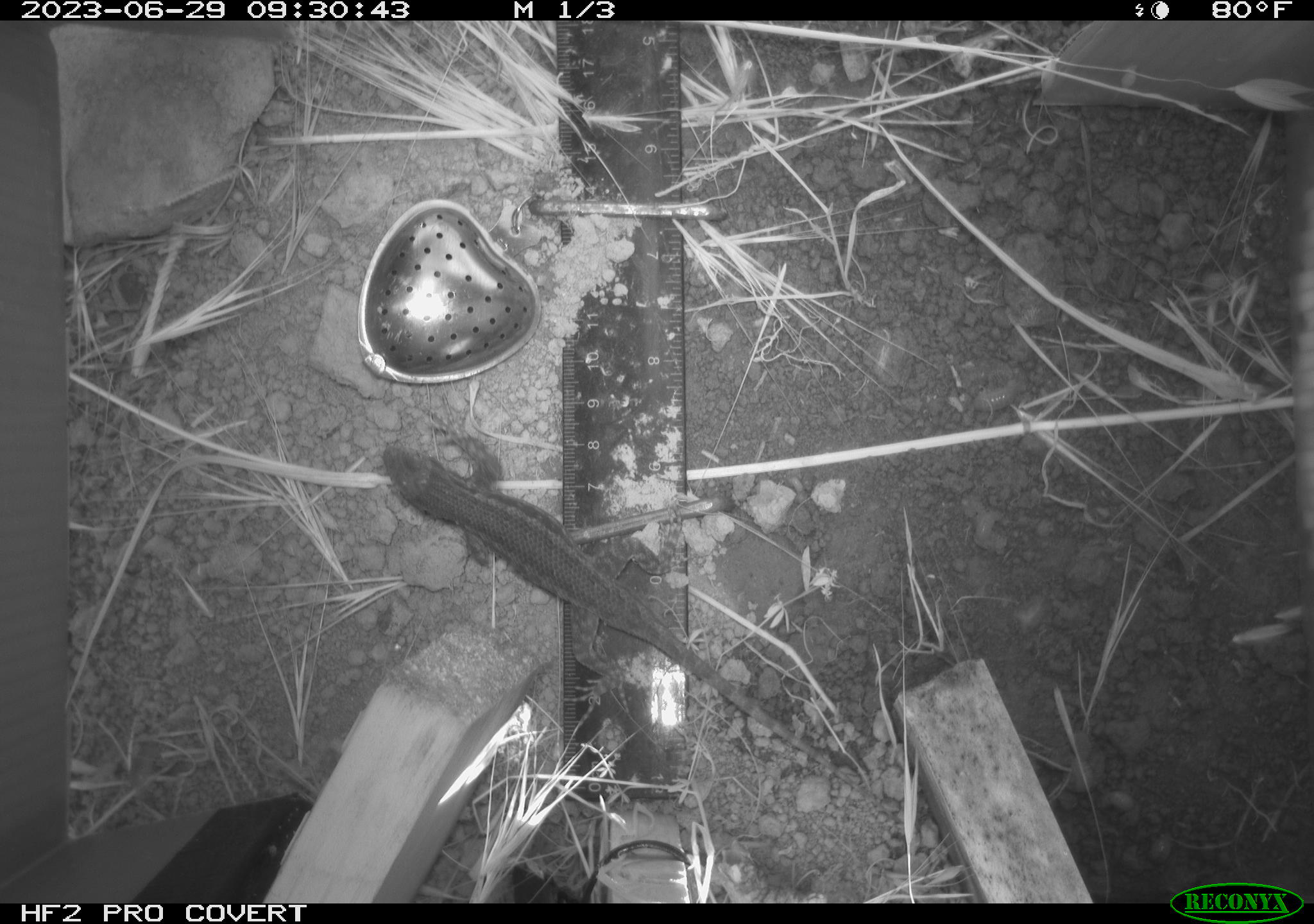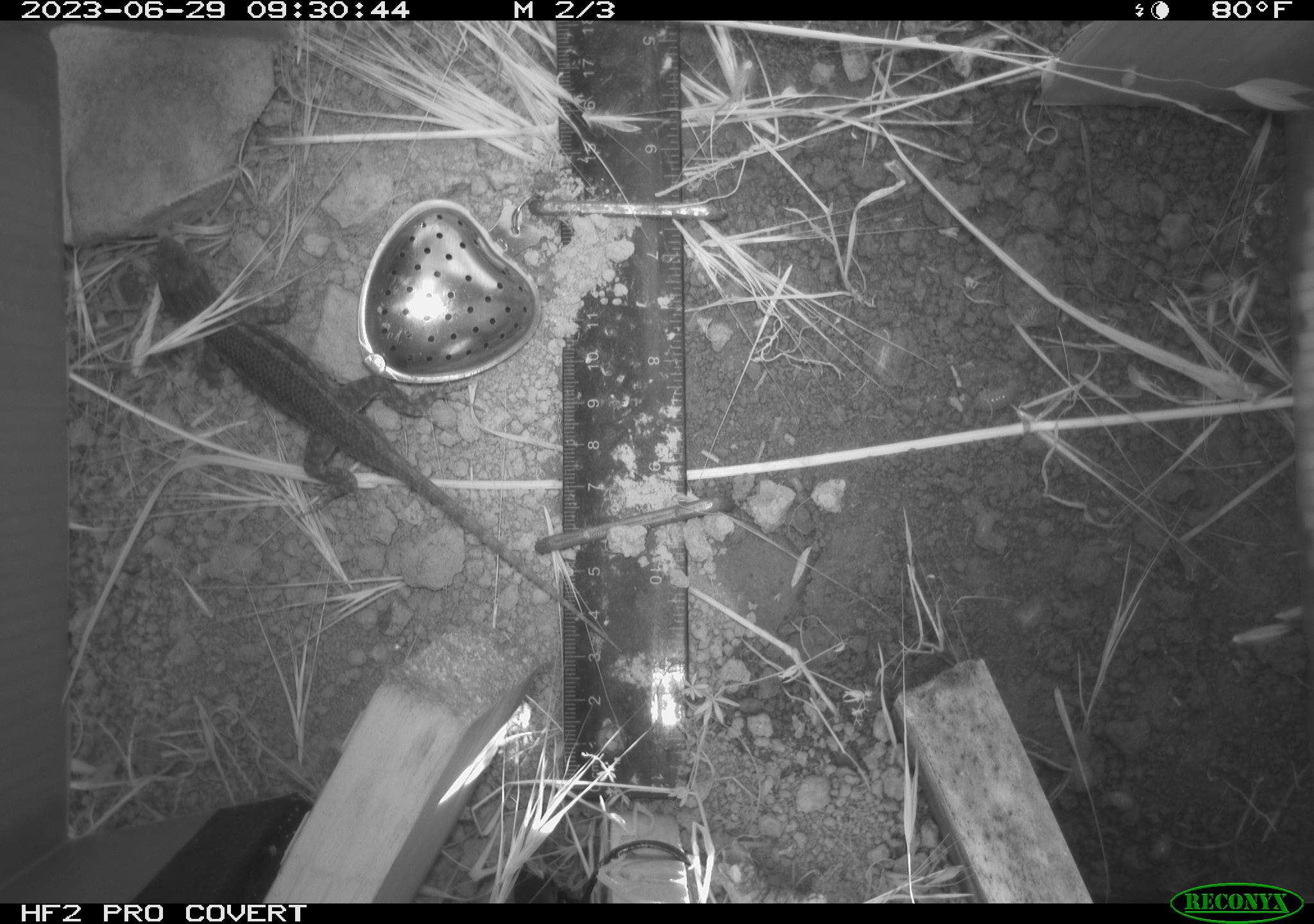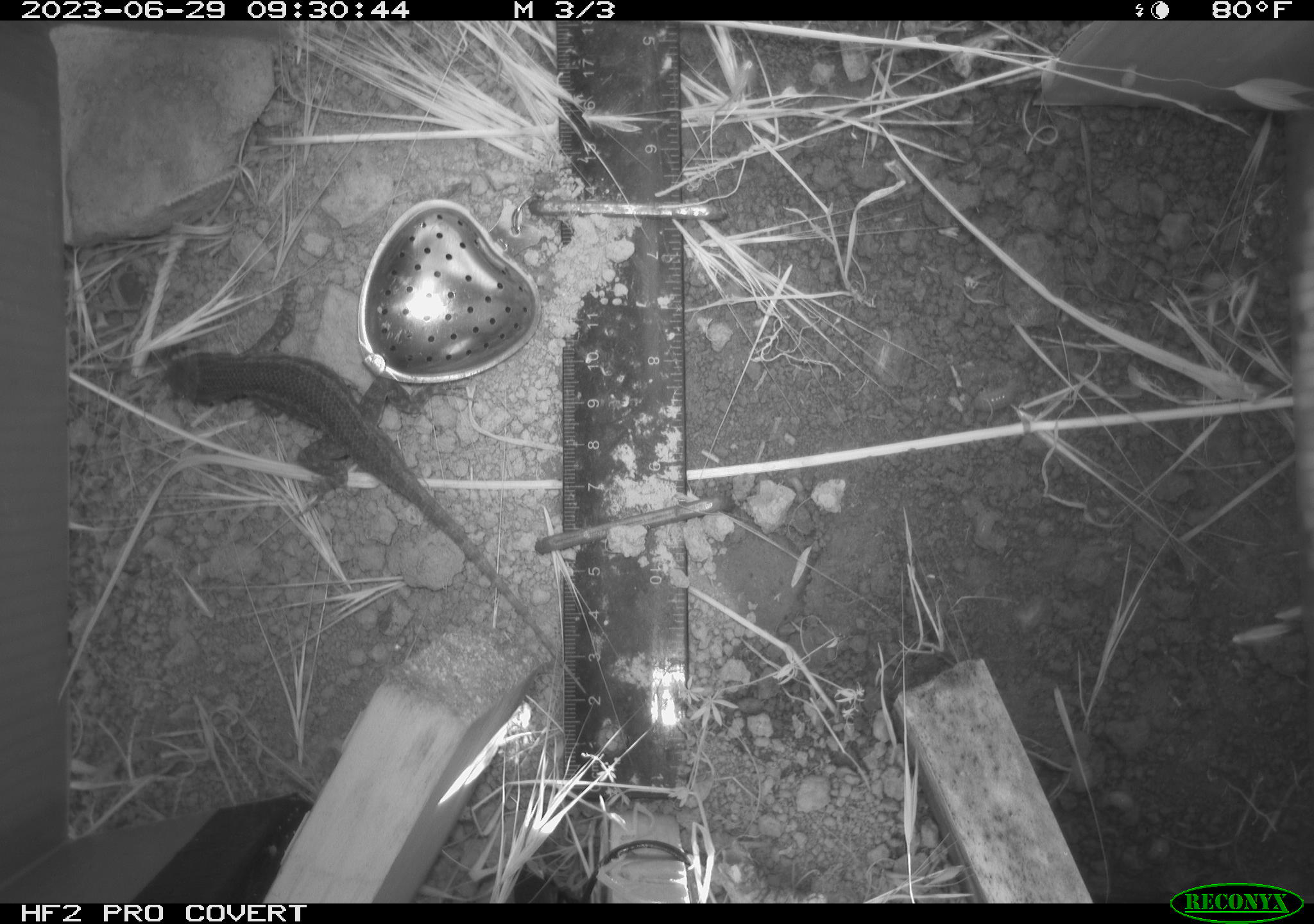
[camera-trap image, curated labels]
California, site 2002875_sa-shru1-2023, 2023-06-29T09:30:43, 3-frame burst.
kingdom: Animalia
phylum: Chordata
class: Reptilia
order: Squamata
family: Phrynosomatidae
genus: Sceloporus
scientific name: Sceloporus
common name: spiny lizards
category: sceloporus species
Sceloporus species (spiny lizards) (Sceloporus).